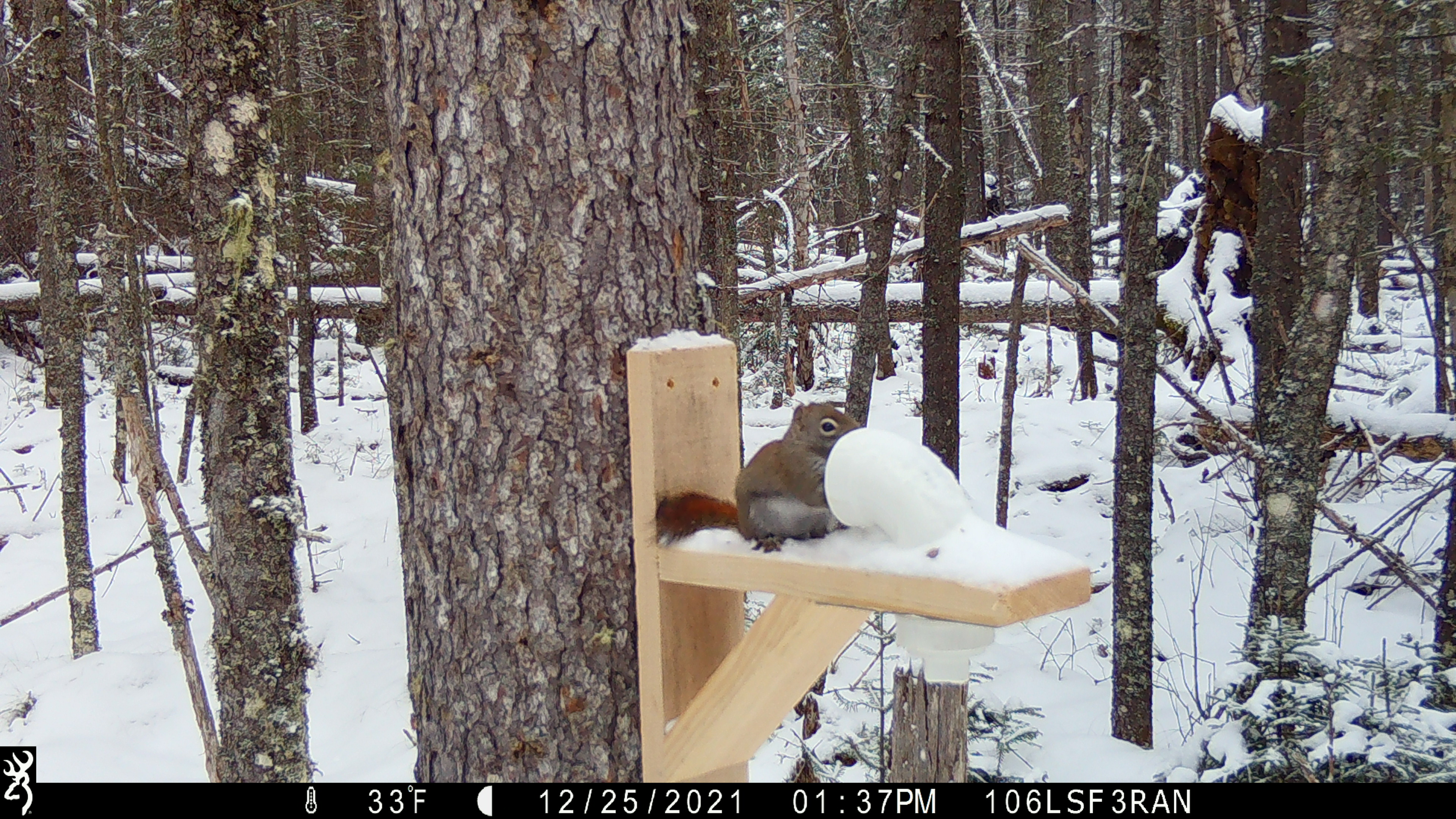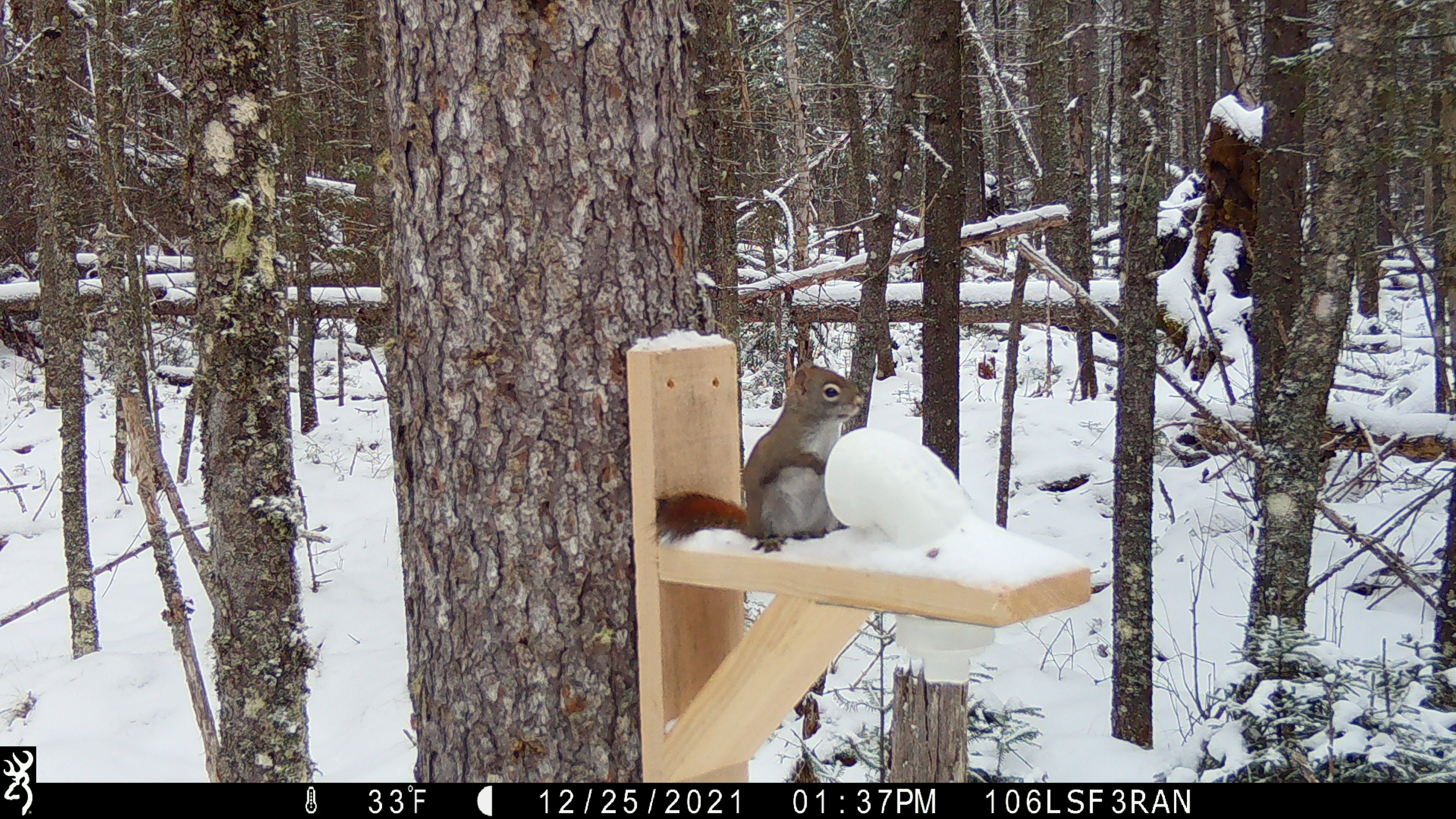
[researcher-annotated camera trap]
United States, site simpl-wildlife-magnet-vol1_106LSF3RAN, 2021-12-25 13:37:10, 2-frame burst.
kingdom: Animalia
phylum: Chordata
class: Mammalia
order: Rodentia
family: Sciuridae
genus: Tamiasciurus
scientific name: Tamiasciurus hudsonicus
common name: red squirrel